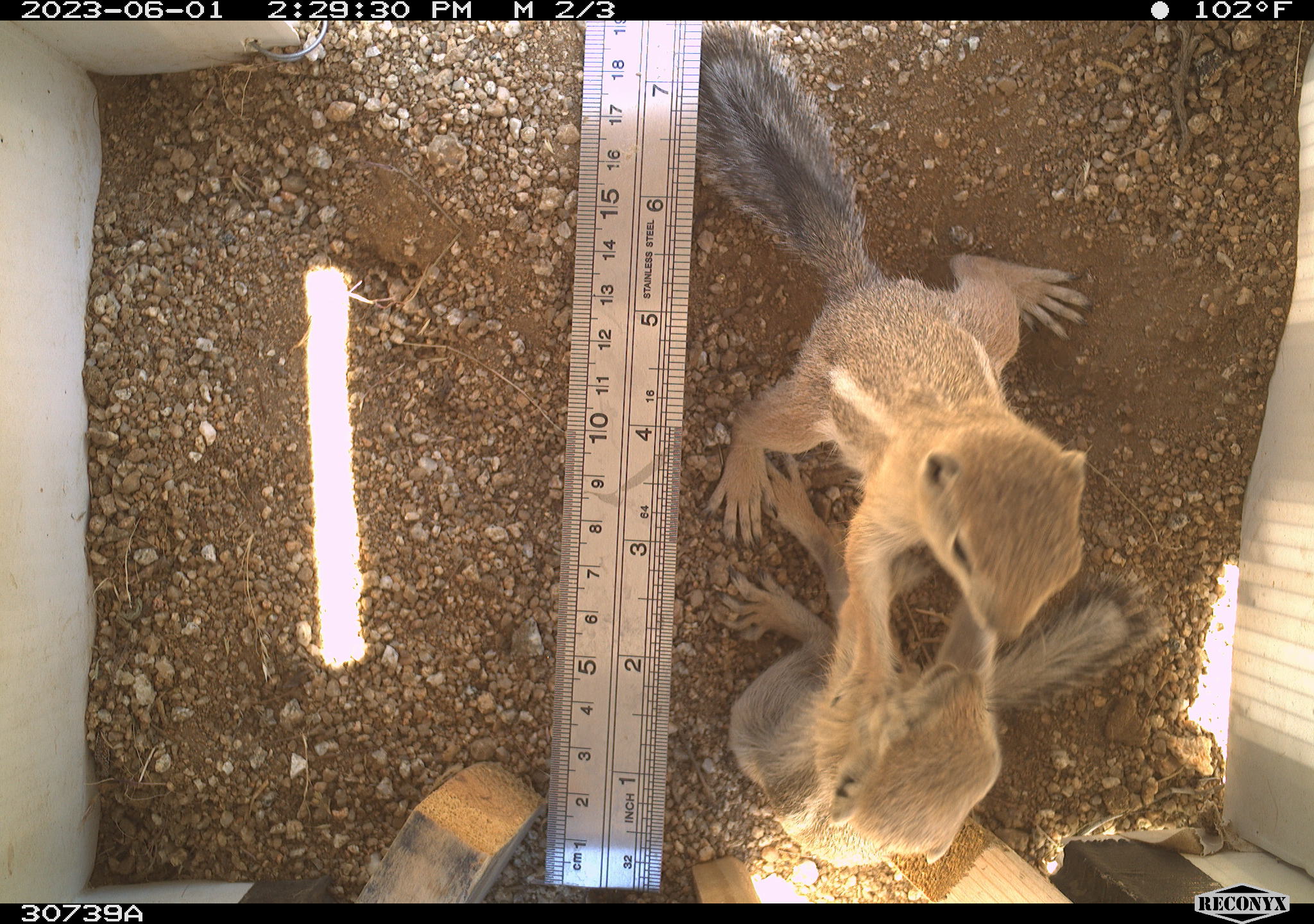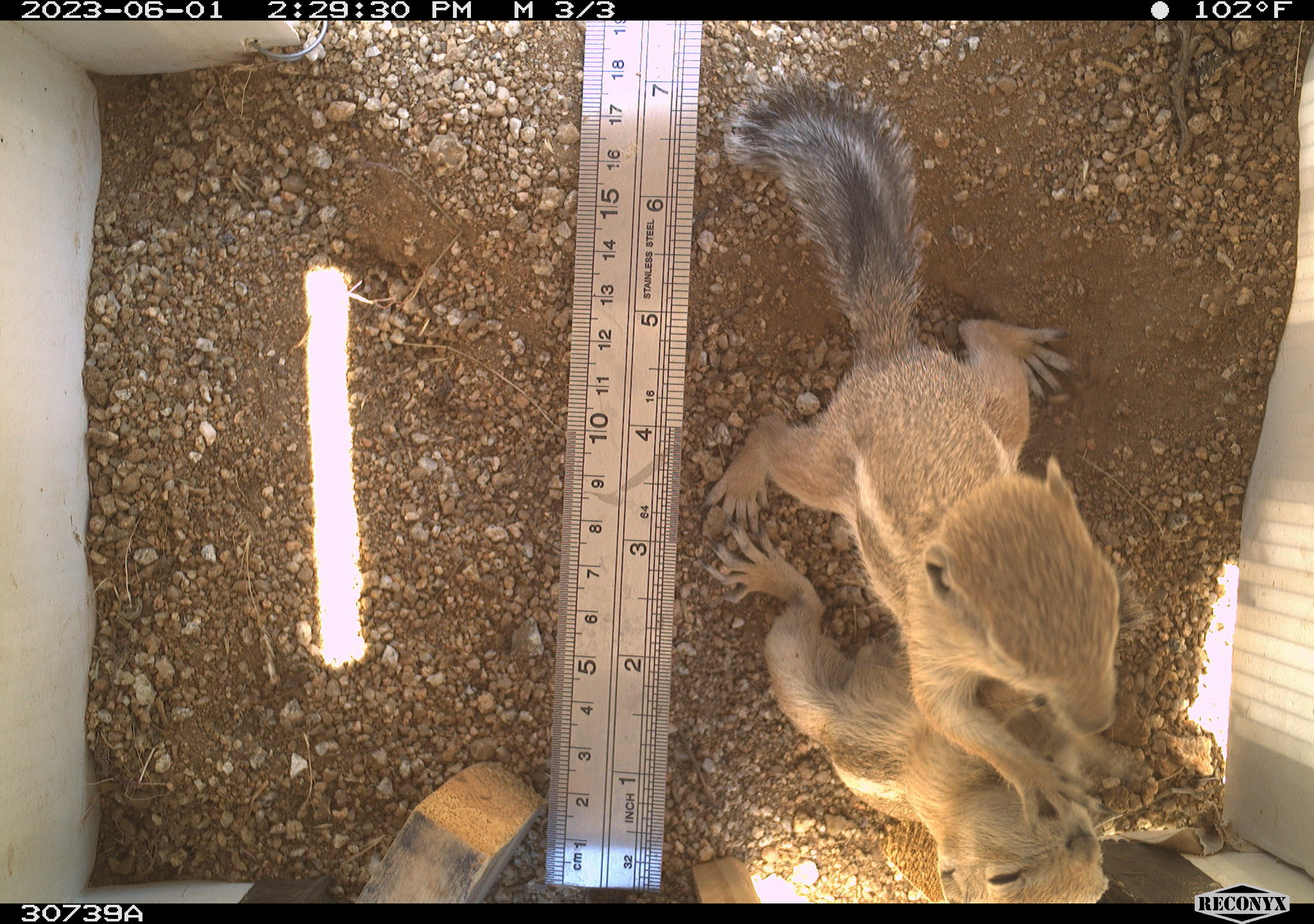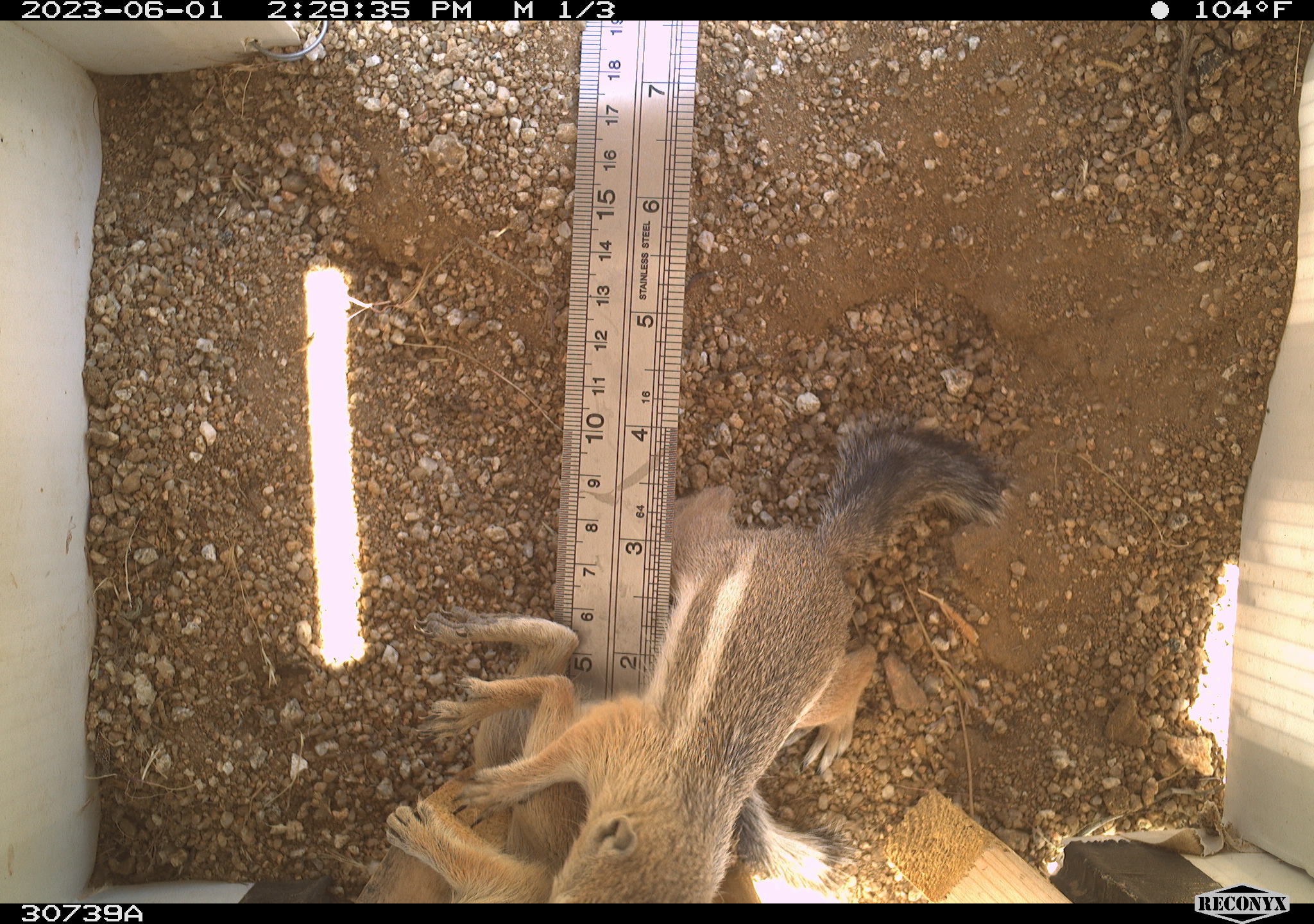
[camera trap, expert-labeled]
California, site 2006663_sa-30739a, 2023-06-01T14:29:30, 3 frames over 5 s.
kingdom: Animalia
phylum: Chordata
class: Mammalia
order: Rodentia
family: Sciuridae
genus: Ammospermophilus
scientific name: Ammospermophilus leucurus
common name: white-tailed antelope squirrel